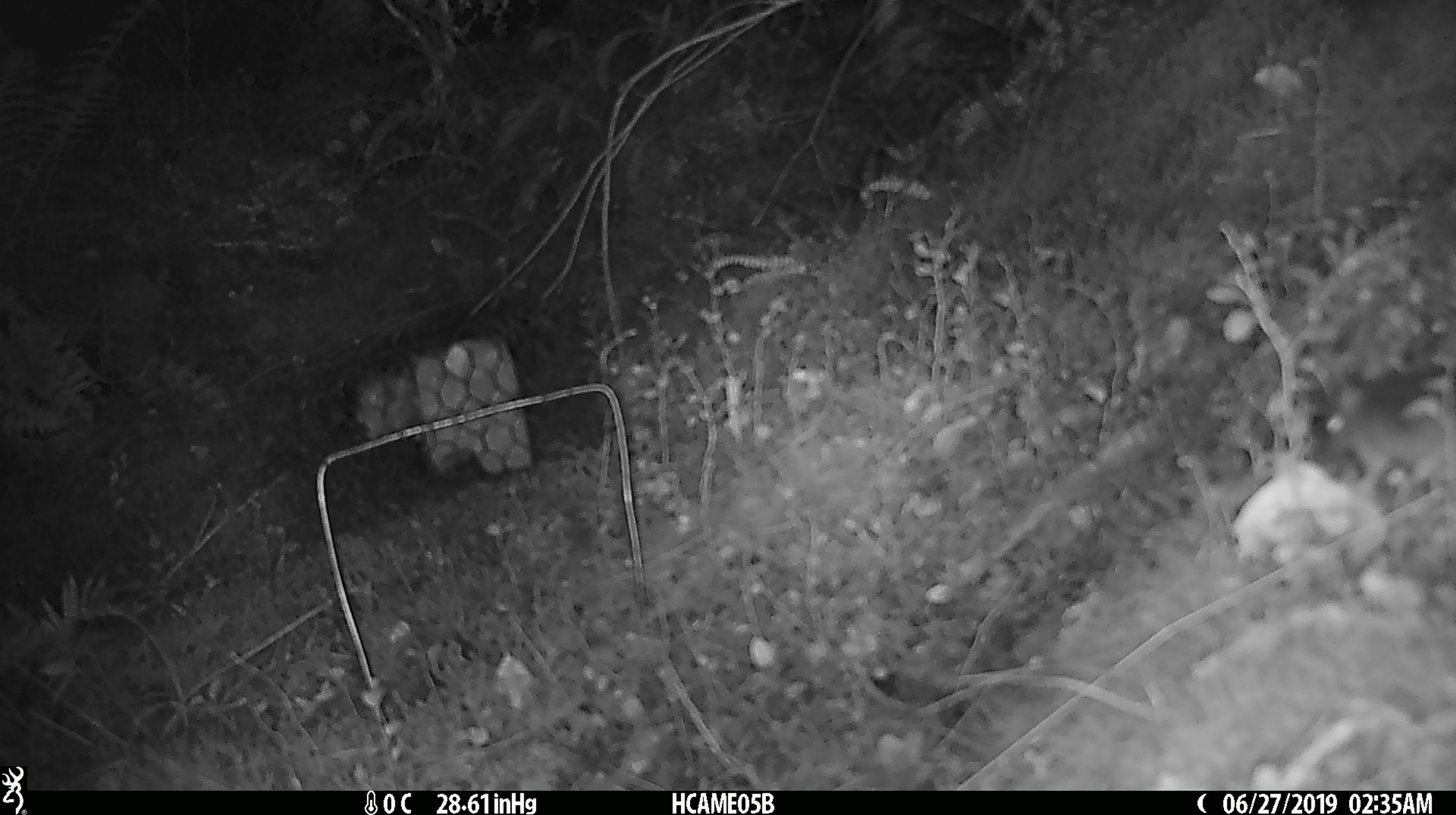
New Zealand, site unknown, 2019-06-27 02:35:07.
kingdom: Animalia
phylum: Chordata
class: Mammalia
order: Rodentia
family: Muridae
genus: Mus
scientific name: Mus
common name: mouse